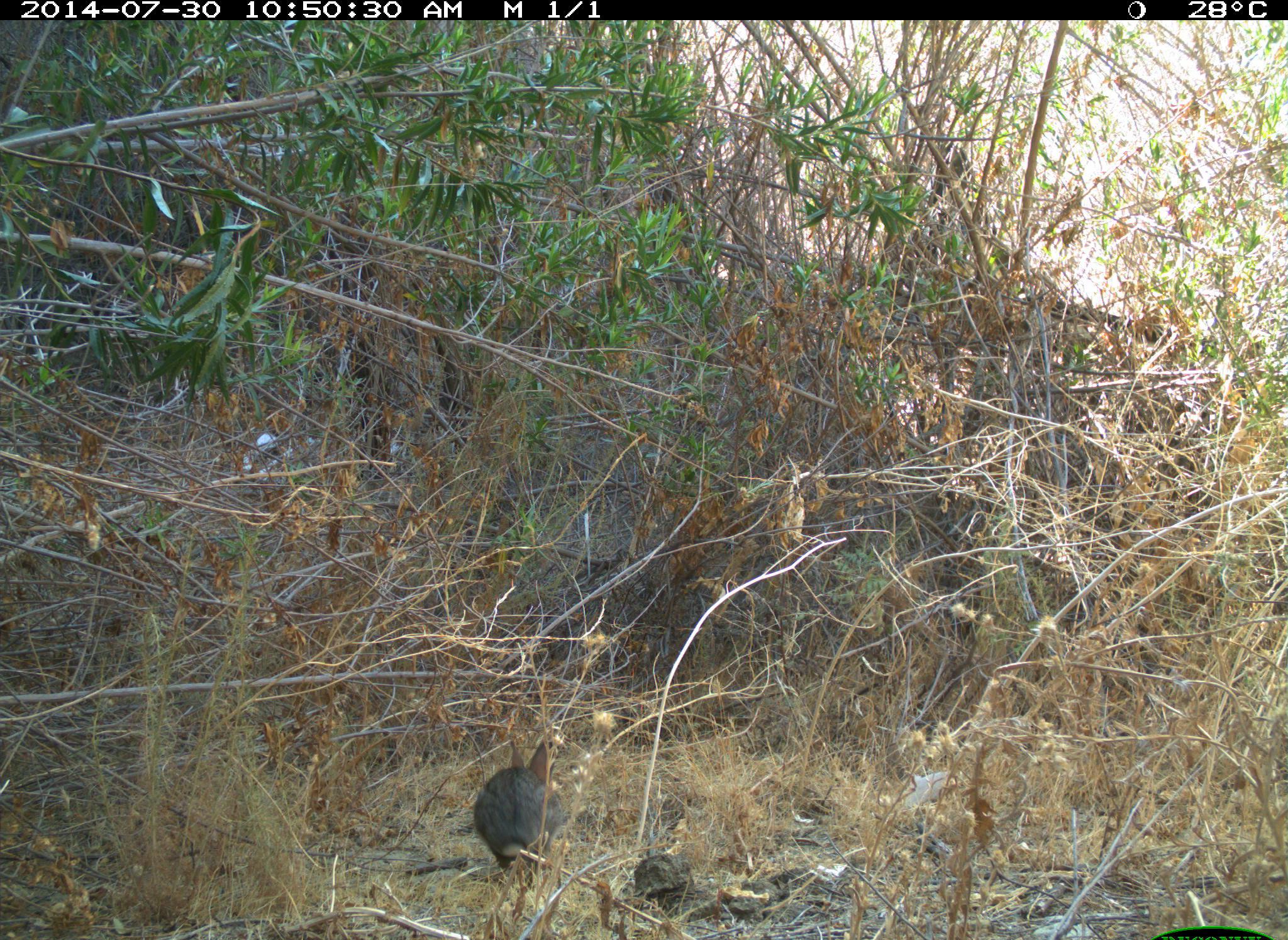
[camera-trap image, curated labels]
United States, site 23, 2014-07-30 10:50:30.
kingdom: Animalia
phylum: Chordata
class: Mammalia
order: Lagomorpha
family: Leporidae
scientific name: Leporidae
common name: rabbits and hares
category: rabbit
Rabbit (rabbits and hares) (Leporidae).